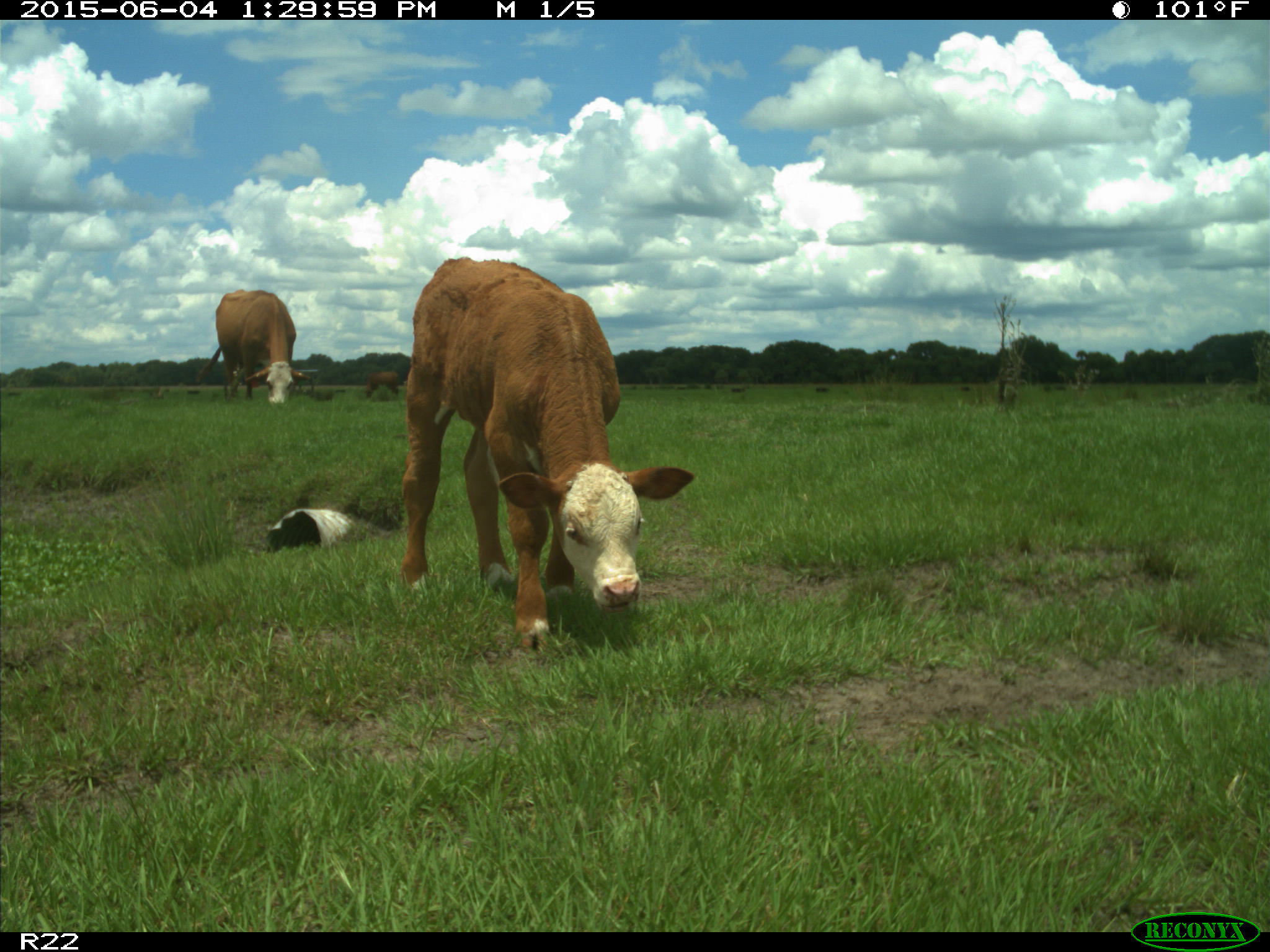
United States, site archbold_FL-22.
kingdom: Animalia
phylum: Chordata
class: Mammalia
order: Artiodactyla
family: Bovidae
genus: Bos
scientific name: Bos taurus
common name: domestic cow